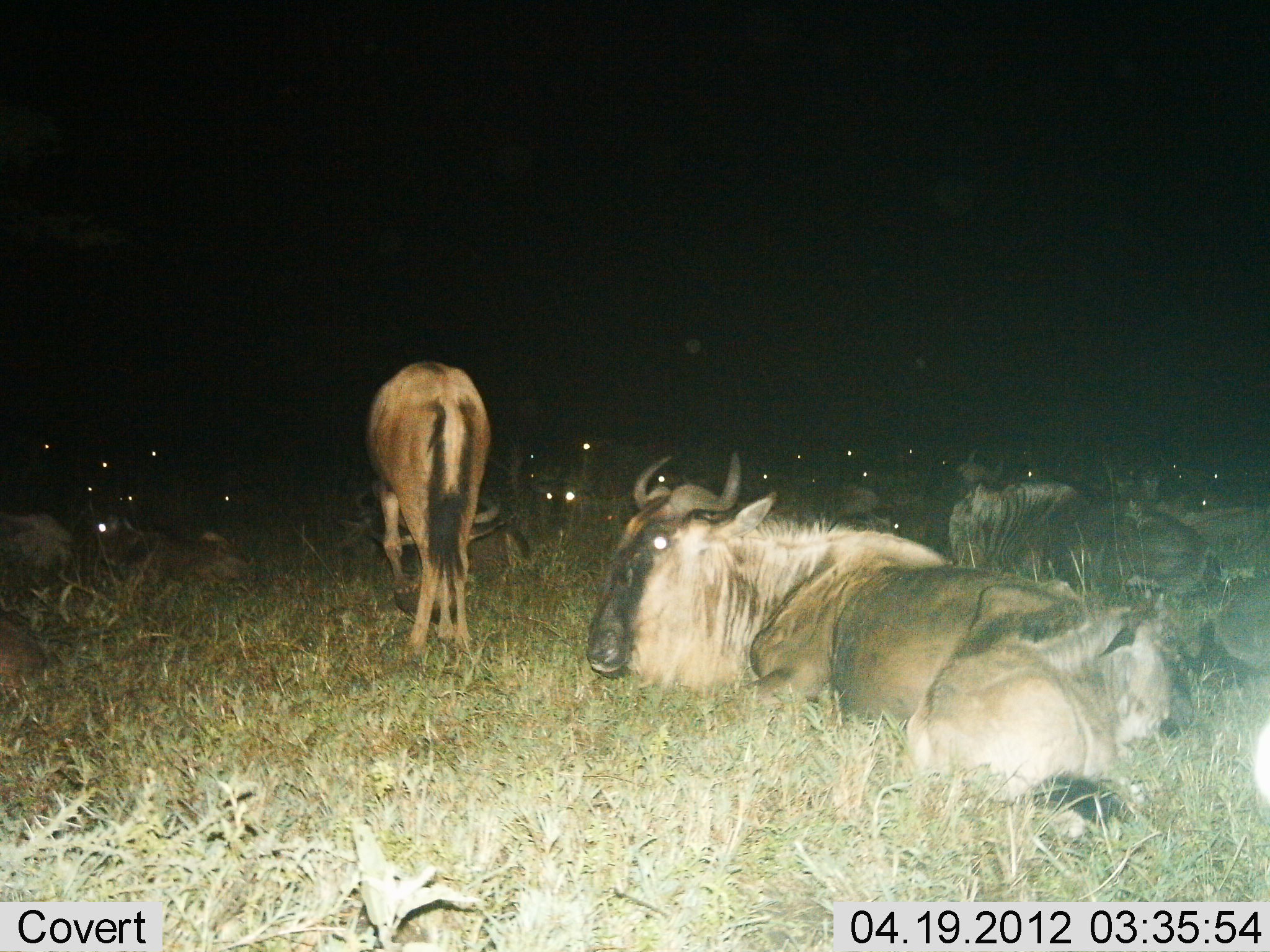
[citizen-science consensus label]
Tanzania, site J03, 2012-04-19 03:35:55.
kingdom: Animalia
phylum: Chordata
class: Mammalia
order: Artiodactyla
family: Bovidae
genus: Connochaetes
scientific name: Connochaetes taurinus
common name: blue wildebeest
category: wildebeest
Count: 11-50.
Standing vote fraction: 64%.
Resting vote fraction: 100%.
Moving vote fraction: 0%.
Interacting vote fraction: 5%.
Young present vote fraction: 32%.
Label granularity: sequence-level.